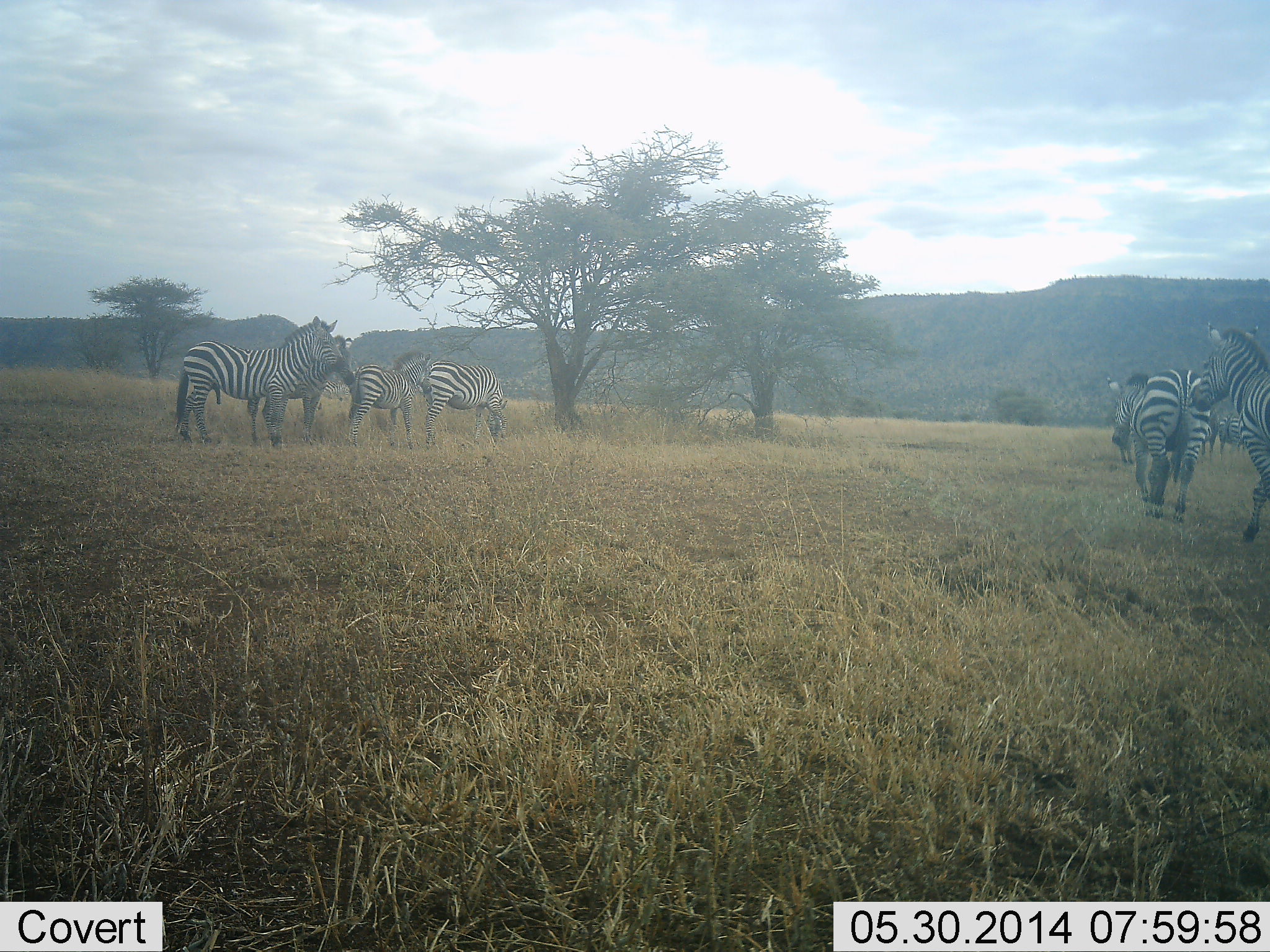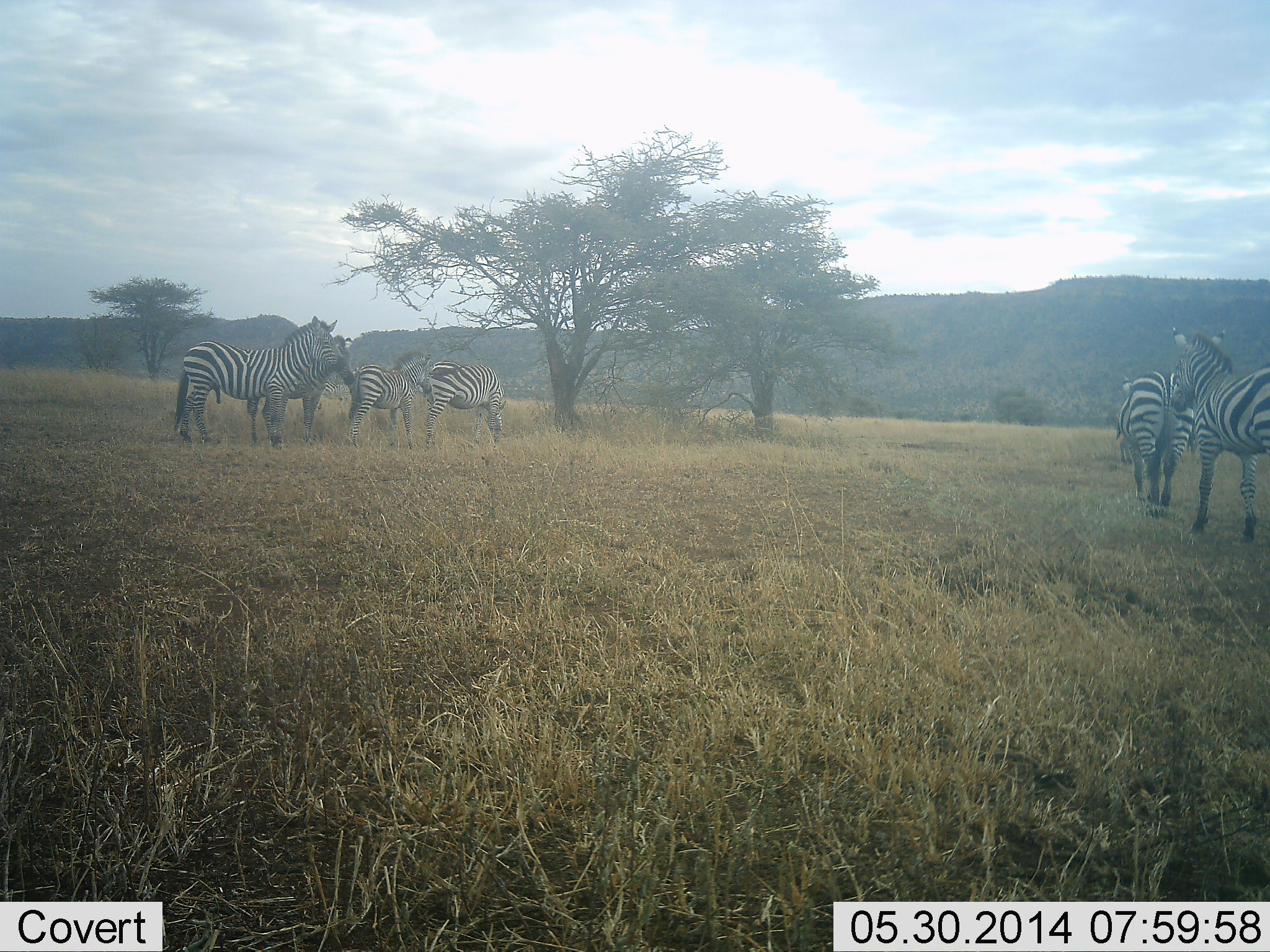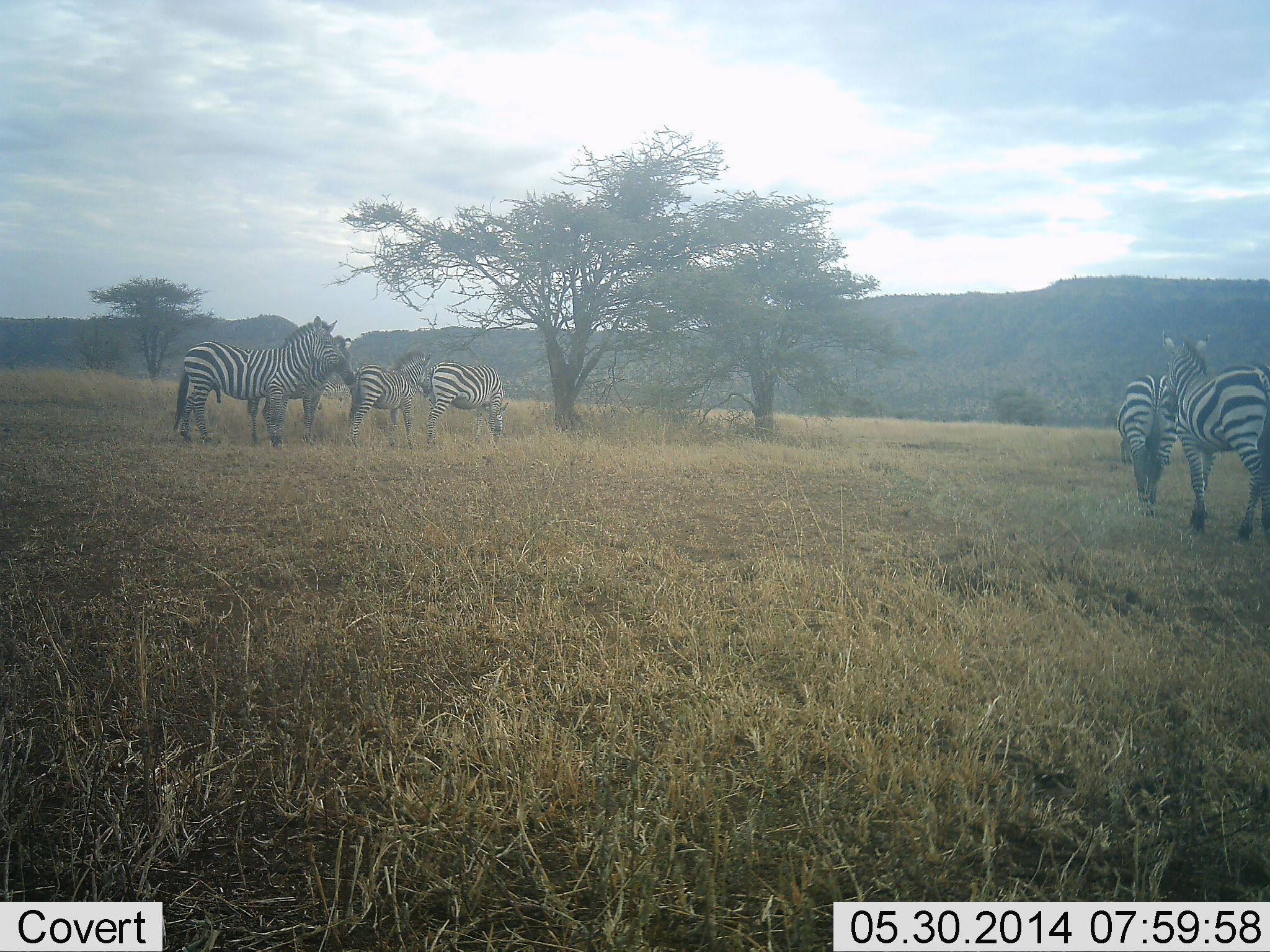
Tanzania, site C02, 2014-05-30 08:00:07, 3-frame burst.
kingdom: Animalia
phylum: Chordata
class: Mammalia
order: Perissodactyla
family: Equidae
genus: Equus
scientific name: Equus quagga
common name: plains zebra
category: zebra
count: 6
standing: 90%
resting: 10%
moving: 70%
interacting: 0%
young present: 30%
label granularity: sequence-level